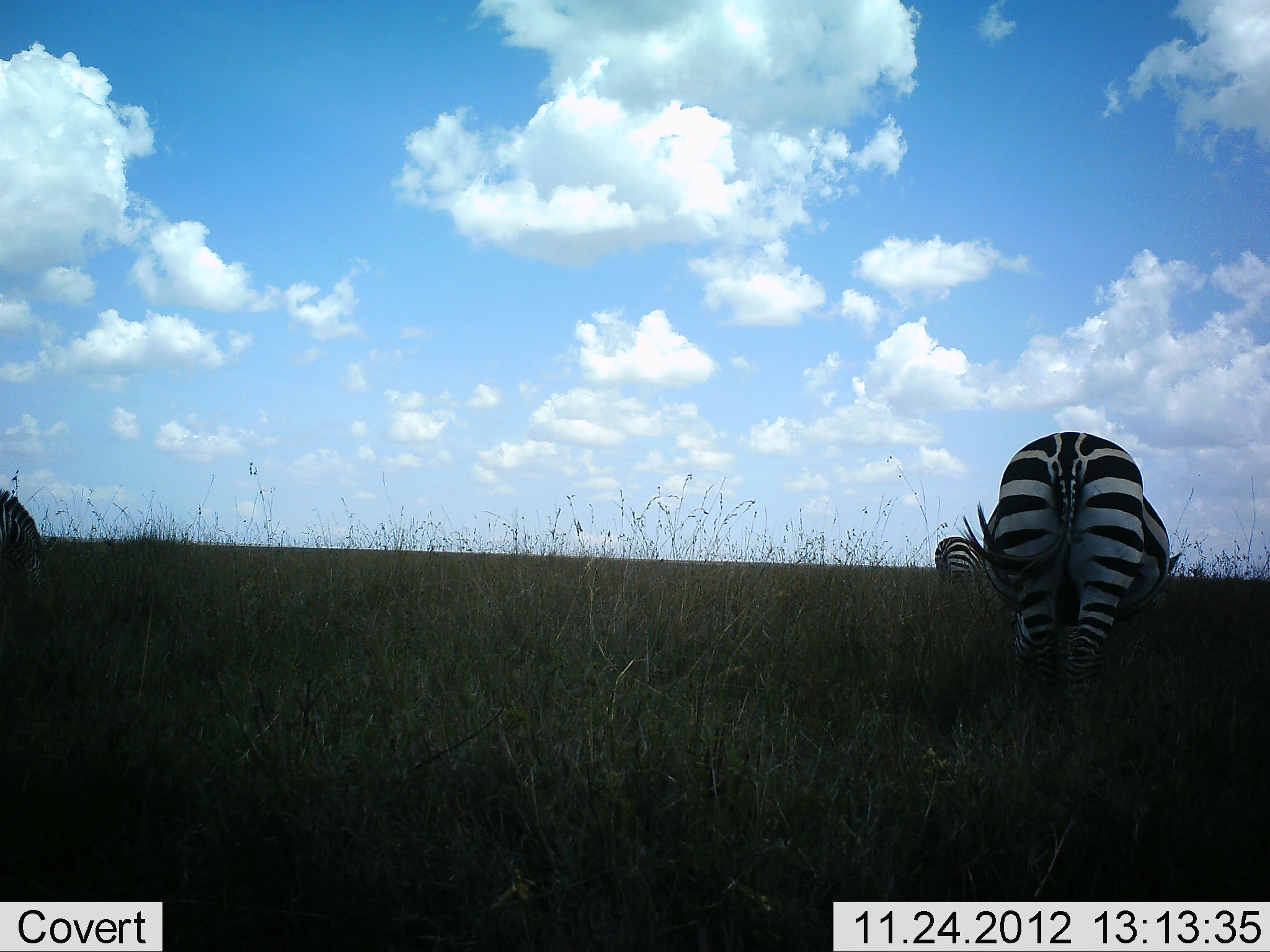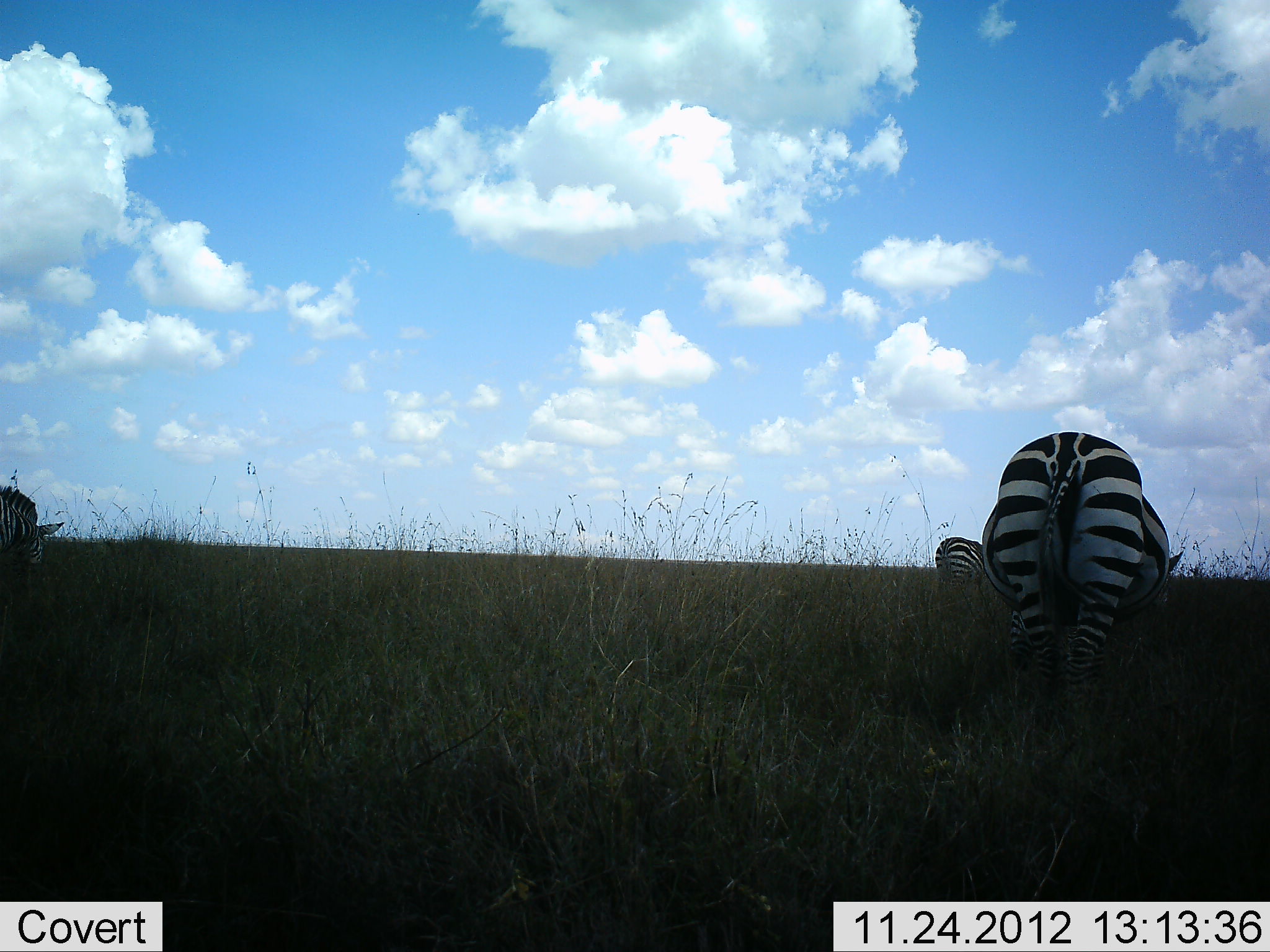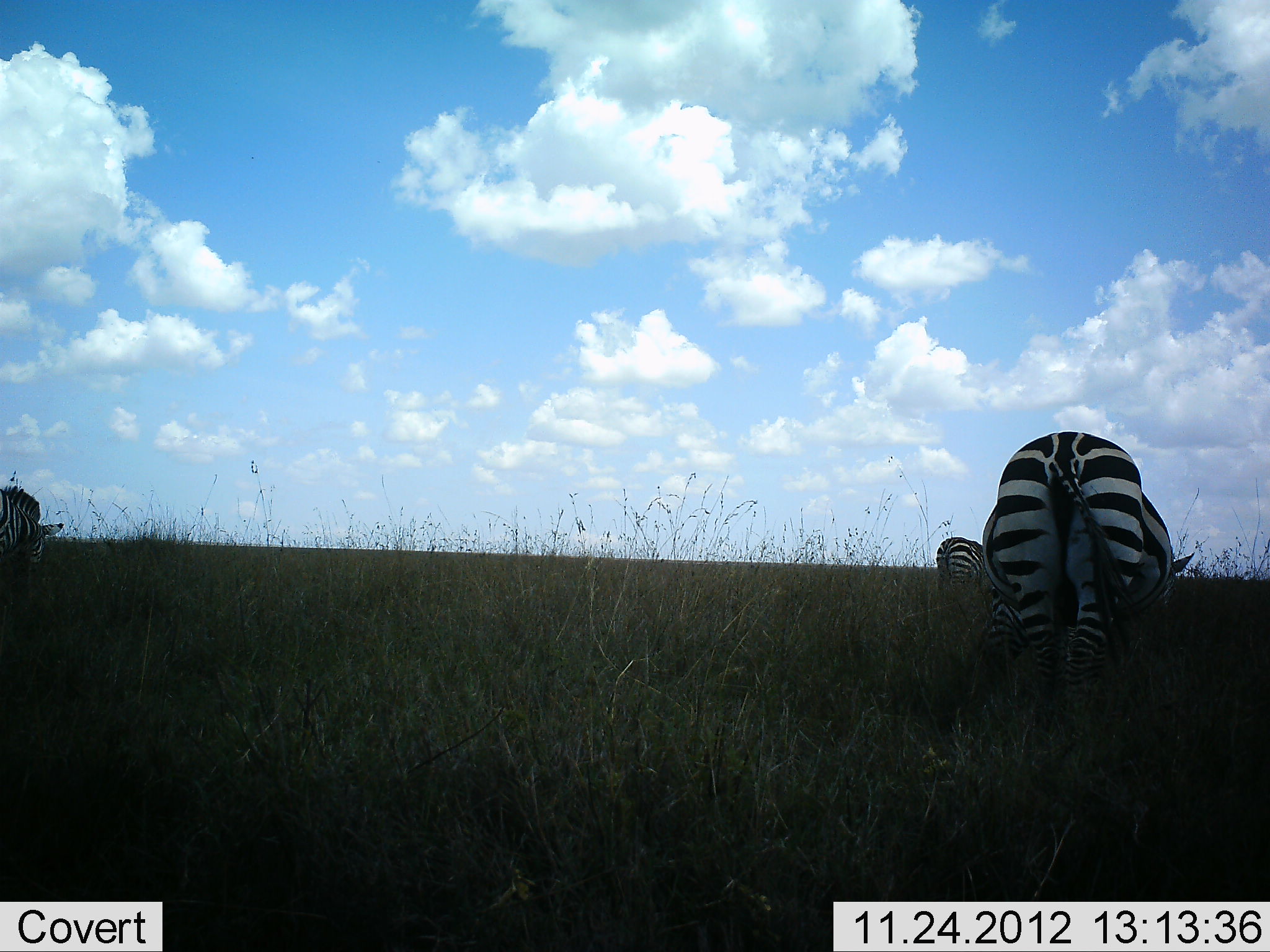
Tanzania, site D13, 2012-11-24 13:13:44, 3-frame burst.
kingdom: Animalia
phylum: Chordata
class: Mammalia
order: Perissodactyla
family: Equidae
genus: Equus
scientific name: Equus quagga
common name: plains zebra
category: zebra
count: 3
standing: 40%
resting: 0%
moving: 0%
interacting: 0%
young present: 0%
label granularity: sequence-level